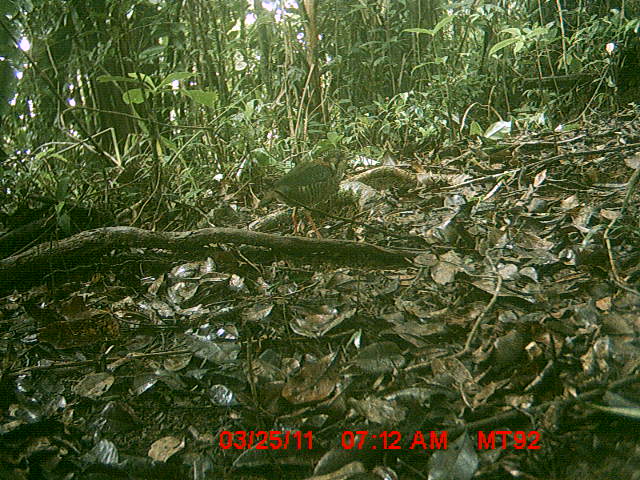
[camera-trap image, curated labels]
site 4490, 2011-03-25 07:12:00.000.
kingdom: Animalia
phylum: Chordata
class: Aves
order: Gruiformes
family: Sarothruridae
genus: Mentocrex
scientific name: Mentocrex kioloides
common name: madagascar wood rail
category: canirallus kioloides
Canirallus kioloides (madagascar wood rail) (Mentocrex kioloides), count 1.